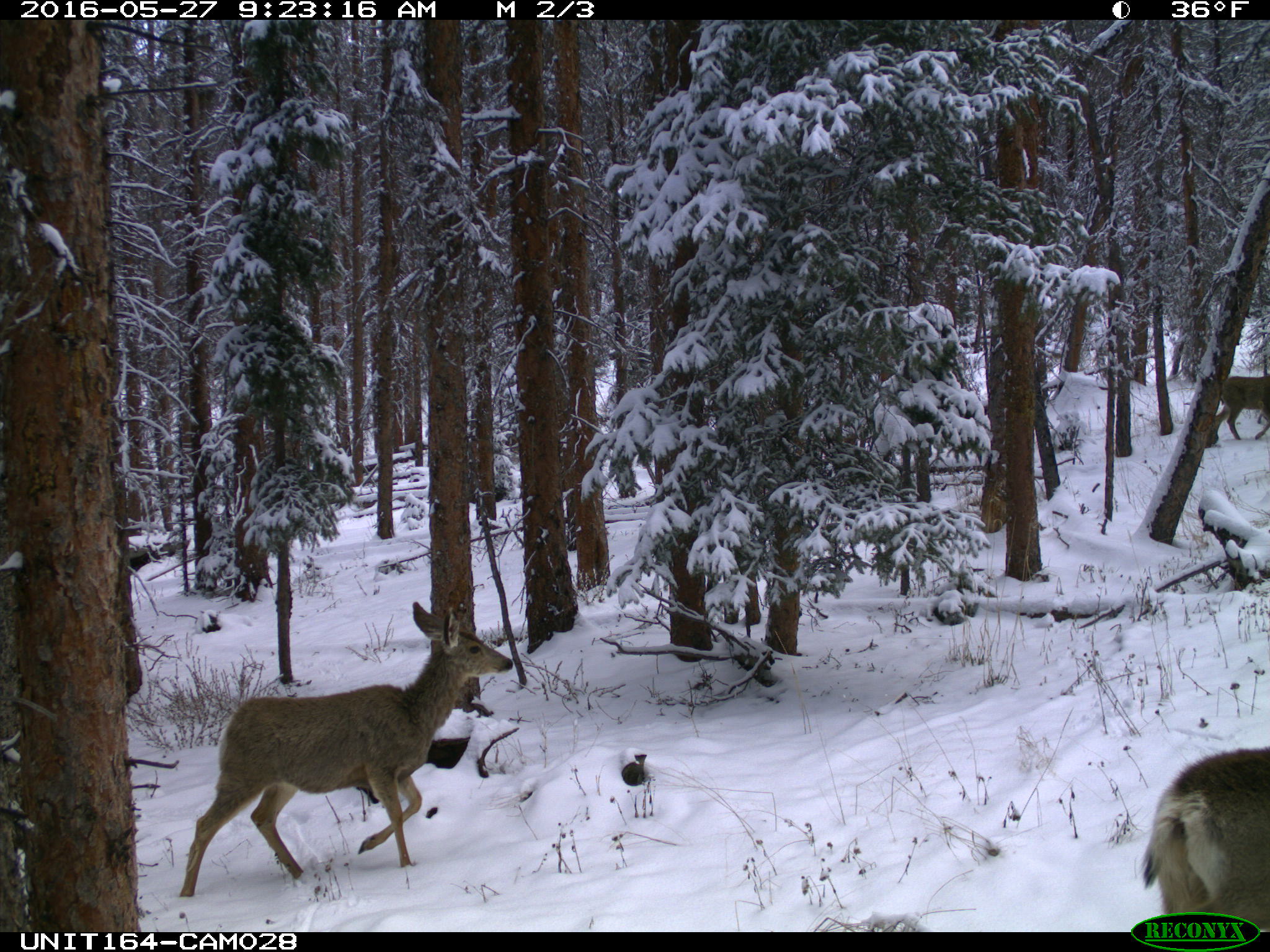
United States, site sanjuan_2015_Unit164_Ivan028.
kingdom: Animalia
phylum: Chordata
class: Mammalia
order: Artiodactyla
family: Cervidae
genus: Odocoileus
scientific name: Odocoileus hemionus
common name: mule deer